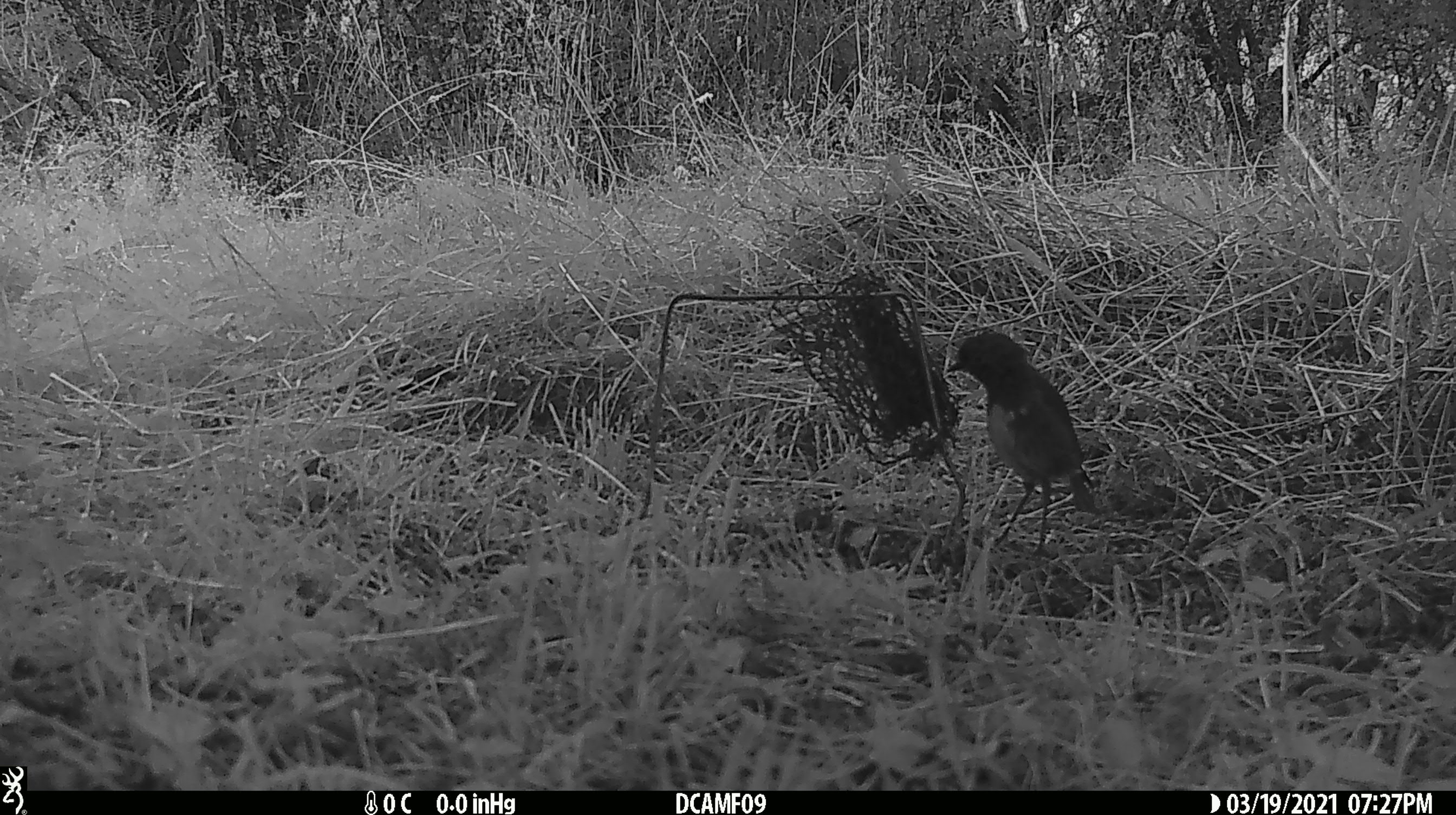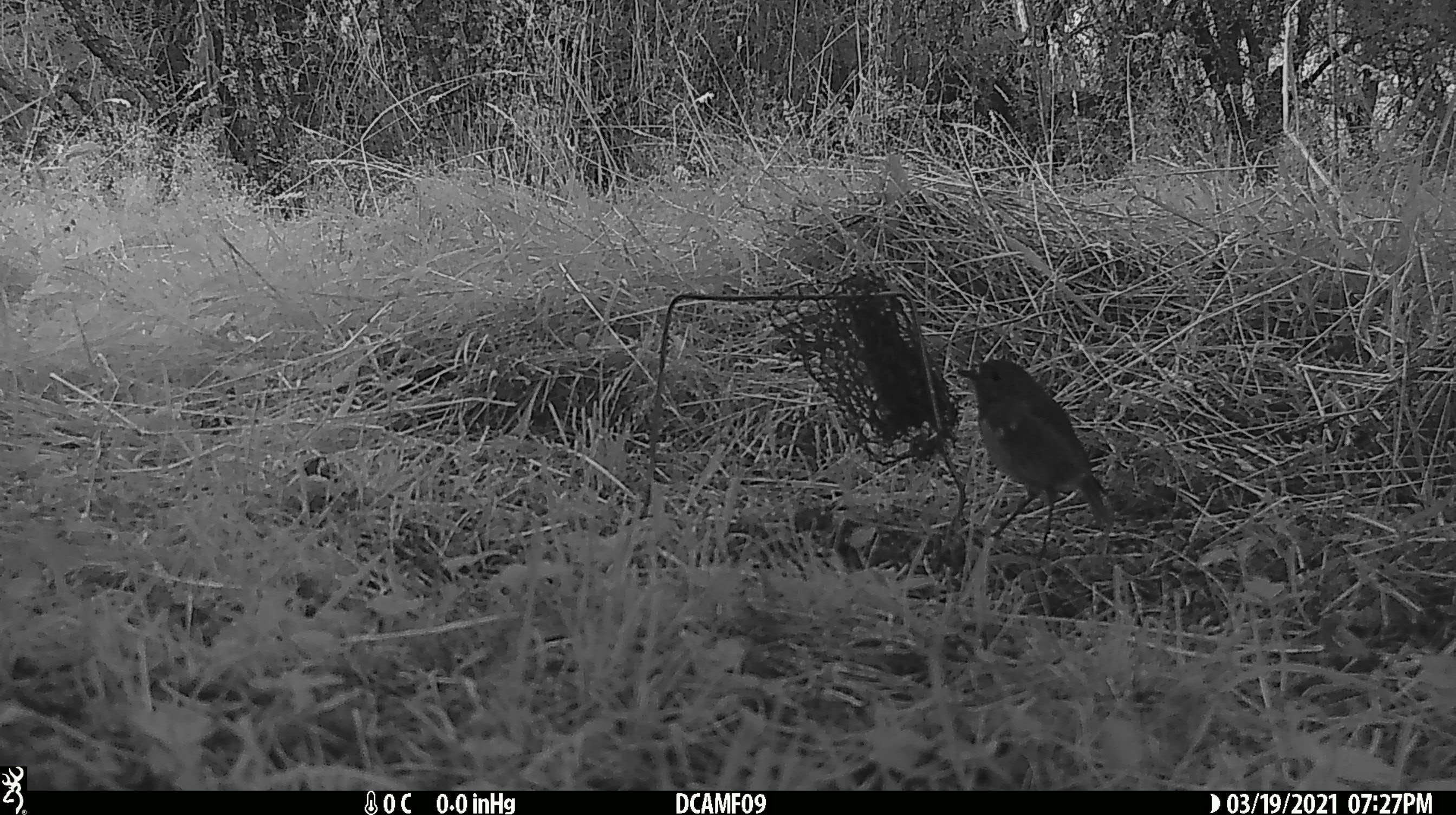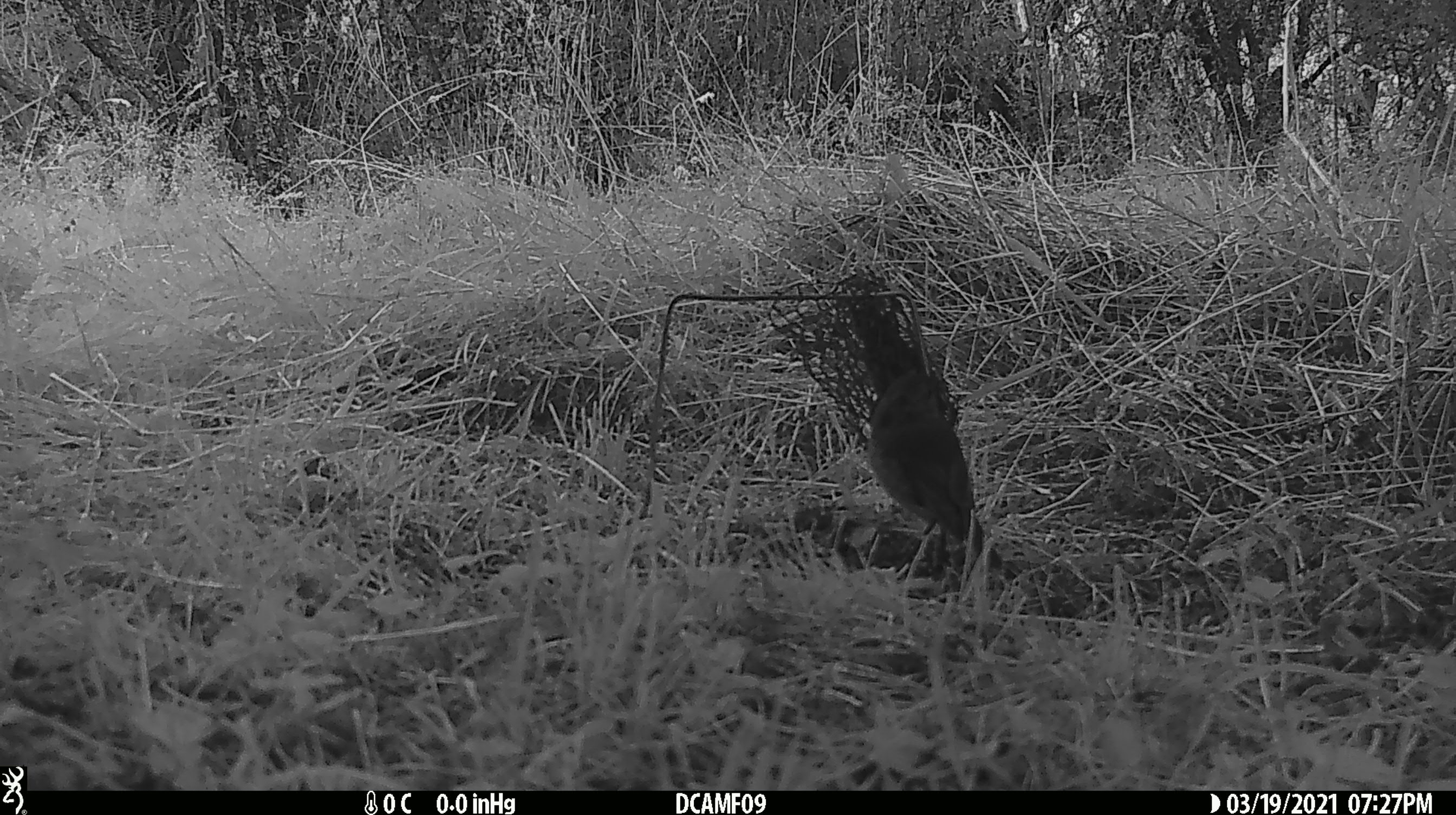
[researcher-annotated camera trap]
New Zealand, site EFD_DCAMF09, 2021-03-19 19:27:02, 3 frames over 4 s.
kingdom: Animalia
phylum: Chordata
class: Aves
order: Passeriformes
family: Petroicidae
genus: Petroica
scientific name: Petroica australis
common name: new zealand robin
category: robin